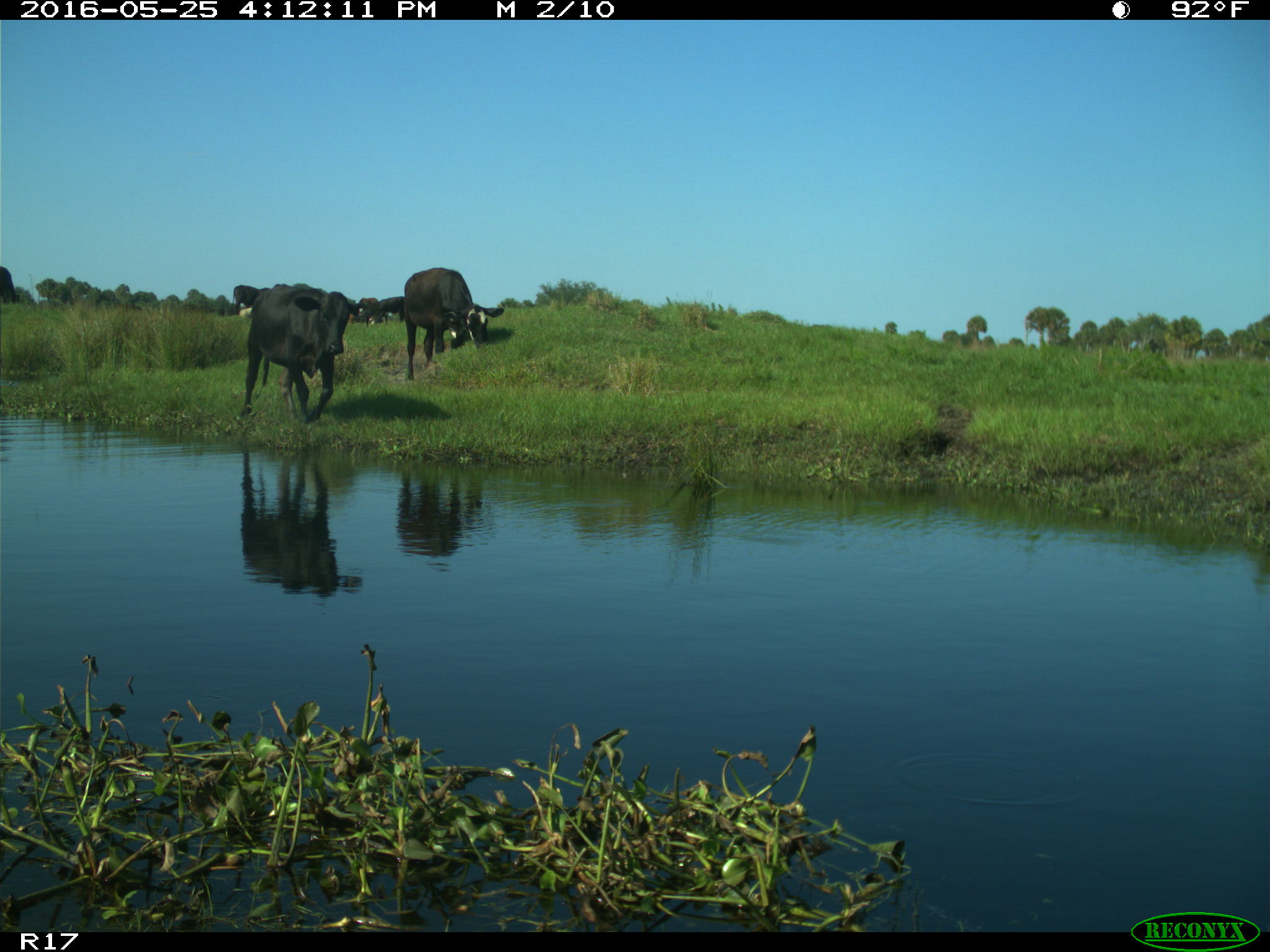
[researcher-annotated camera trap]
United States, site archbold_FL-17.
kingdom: Animalia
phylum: Chordata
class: Mammalia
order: Artiodactyla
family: Bovidae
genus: Bos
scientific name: Bos taurus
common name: domestic cow